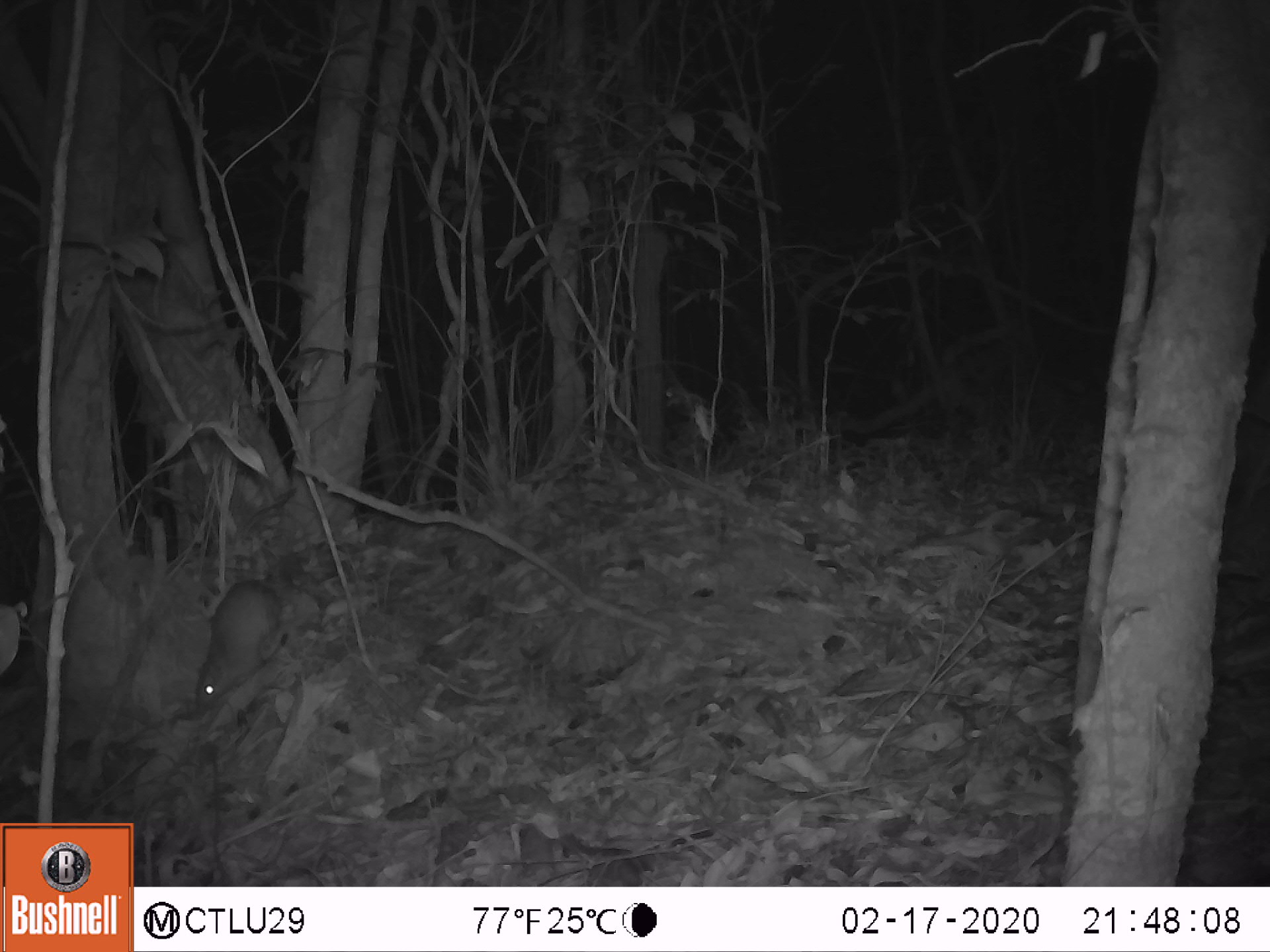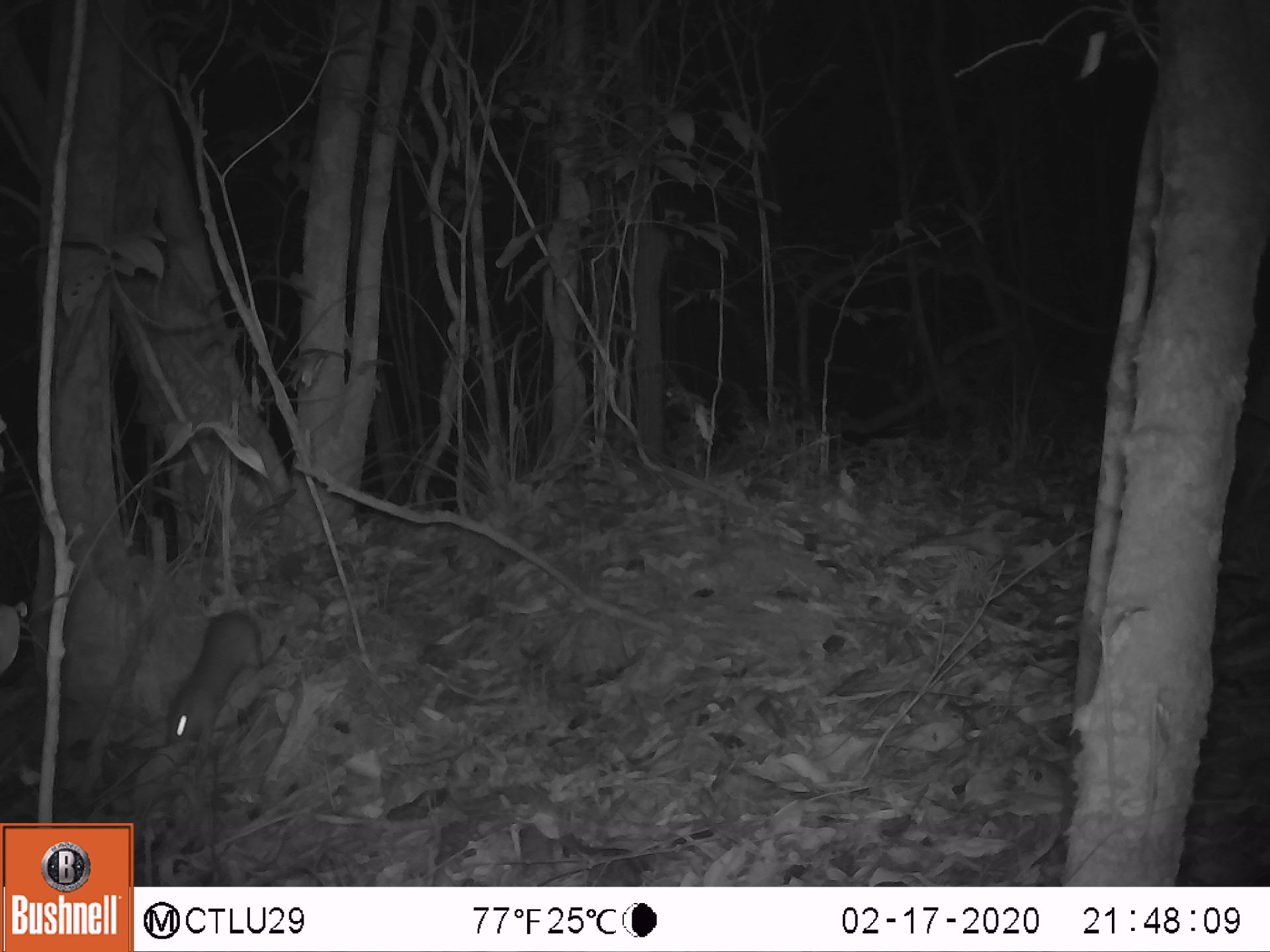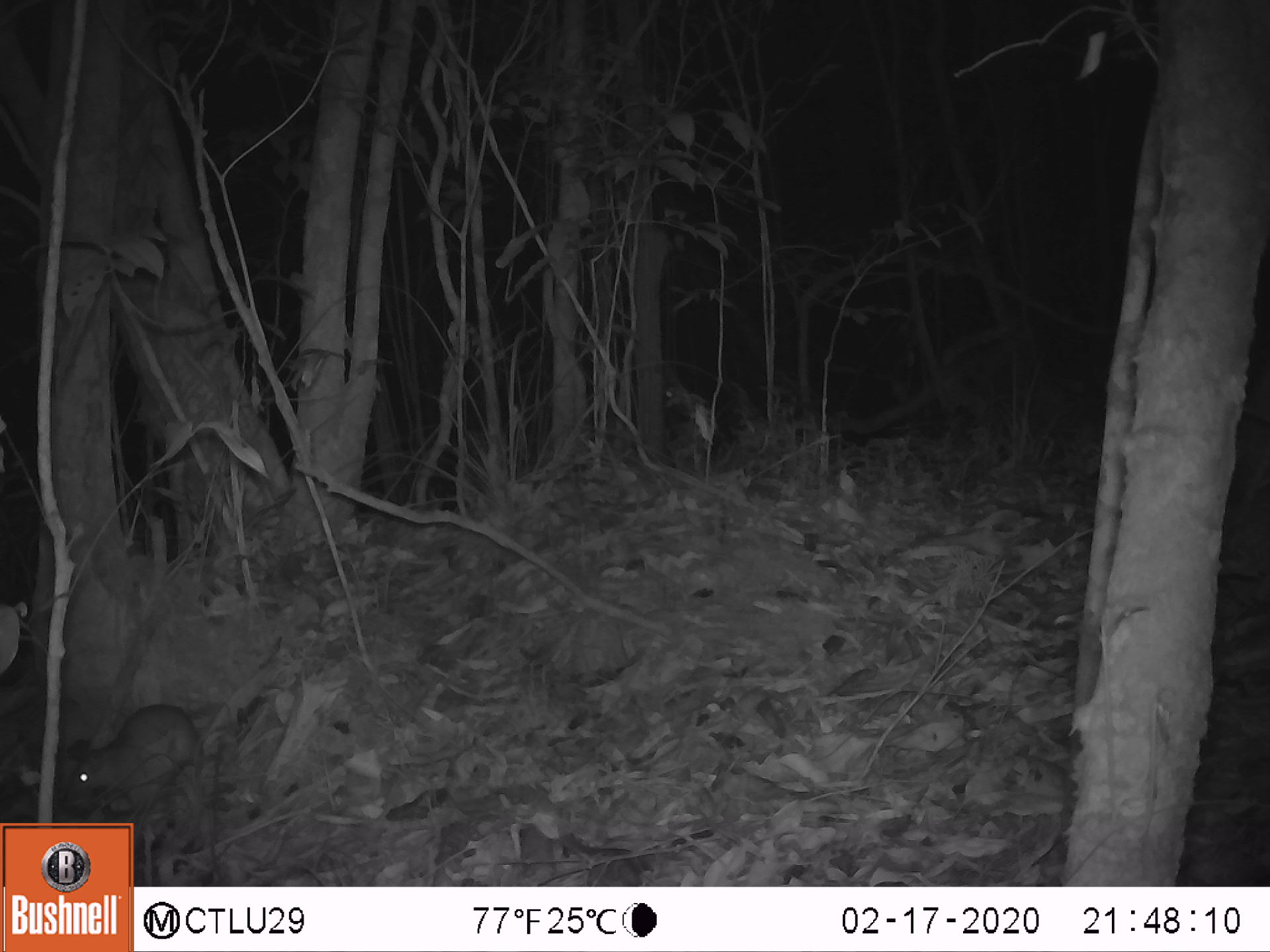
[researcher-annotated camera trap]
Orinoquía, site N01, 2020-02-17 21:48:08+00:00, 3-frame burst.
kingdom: Animalia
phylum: Chordata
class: Mammalia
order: Rodentia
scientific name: Rodentia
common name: rodent